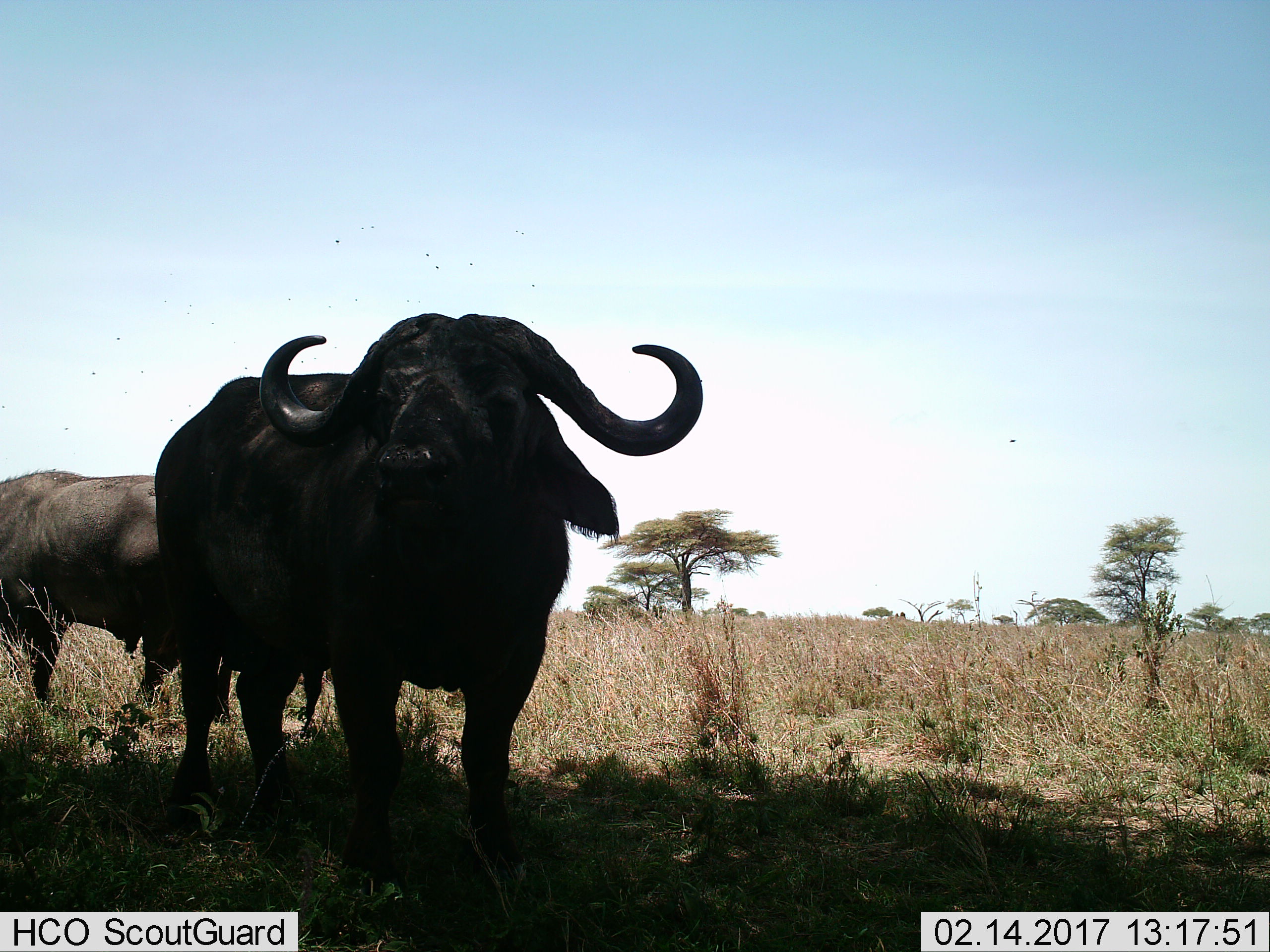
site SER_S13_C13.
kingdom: Animalia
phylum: Chordata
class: Mammalia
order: Artiodactyla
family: Bovidae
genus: Syncerus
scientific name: Syncerus caffer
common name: african buffalo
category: buffalo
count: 2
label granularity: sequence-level